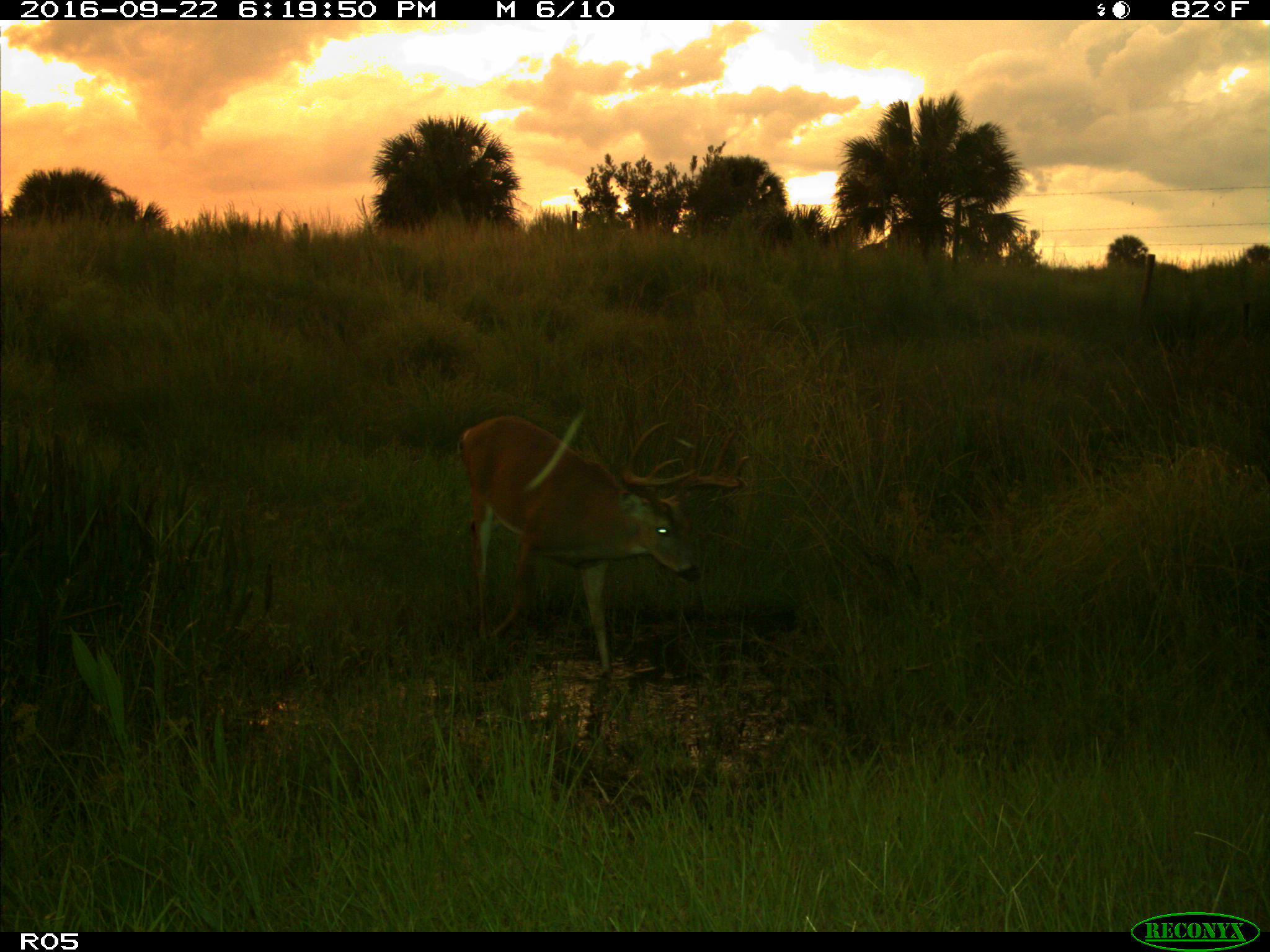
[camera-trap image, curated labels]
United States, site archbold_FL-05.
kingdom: Animalia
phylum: Chordata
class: Mammalia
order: Artiodactyla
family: Cervidae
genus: Odocoileus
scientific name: Odocoileus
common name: deer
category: unidentified deer